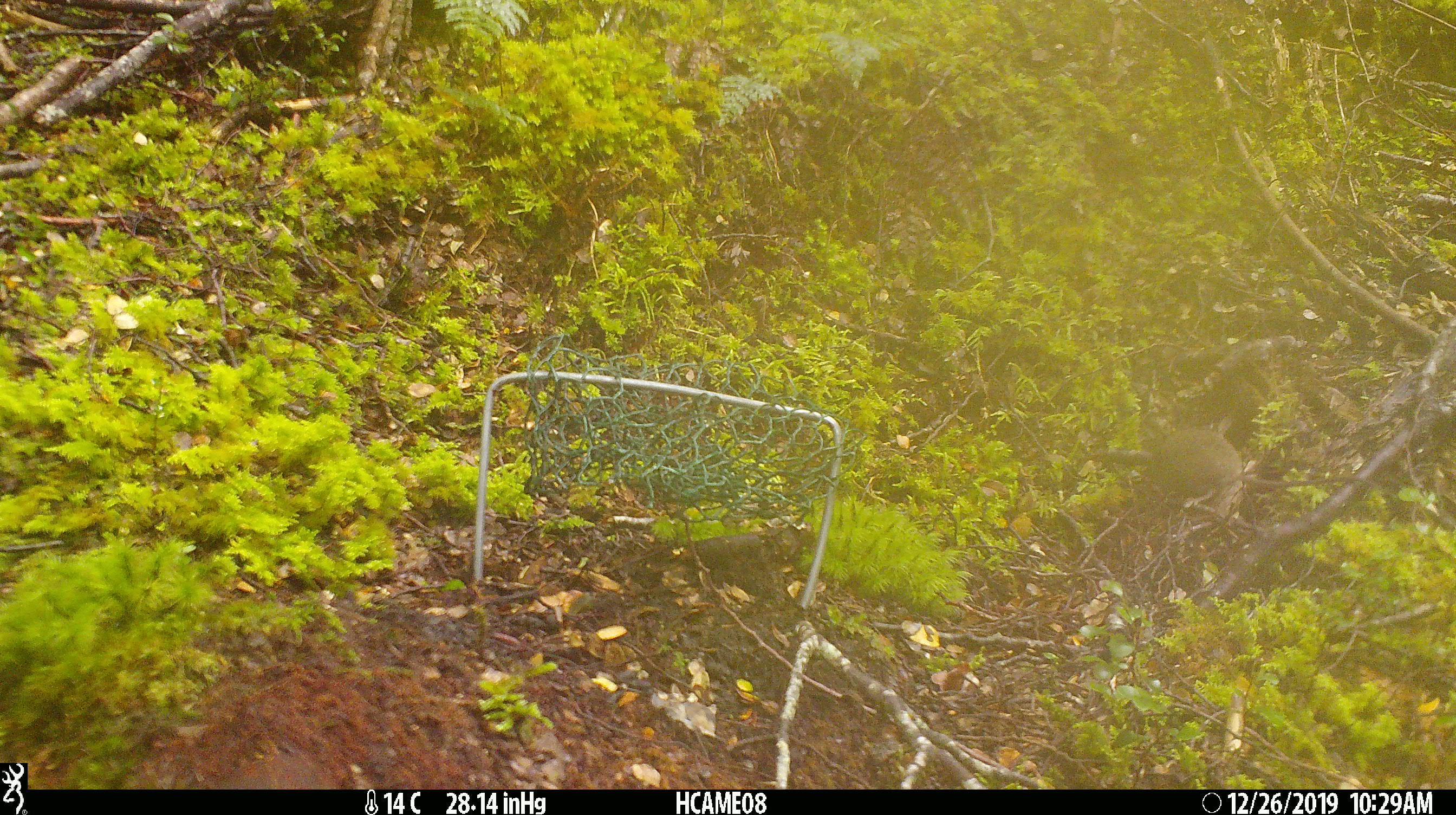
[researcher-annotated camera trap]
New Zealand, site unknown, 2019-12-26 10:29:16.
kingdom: Animalia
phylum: Chordata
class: Mammalia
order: Rodentia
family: Muridae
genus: Mus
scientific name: Mus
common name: mouse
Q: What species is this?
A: Mouse (Mus).